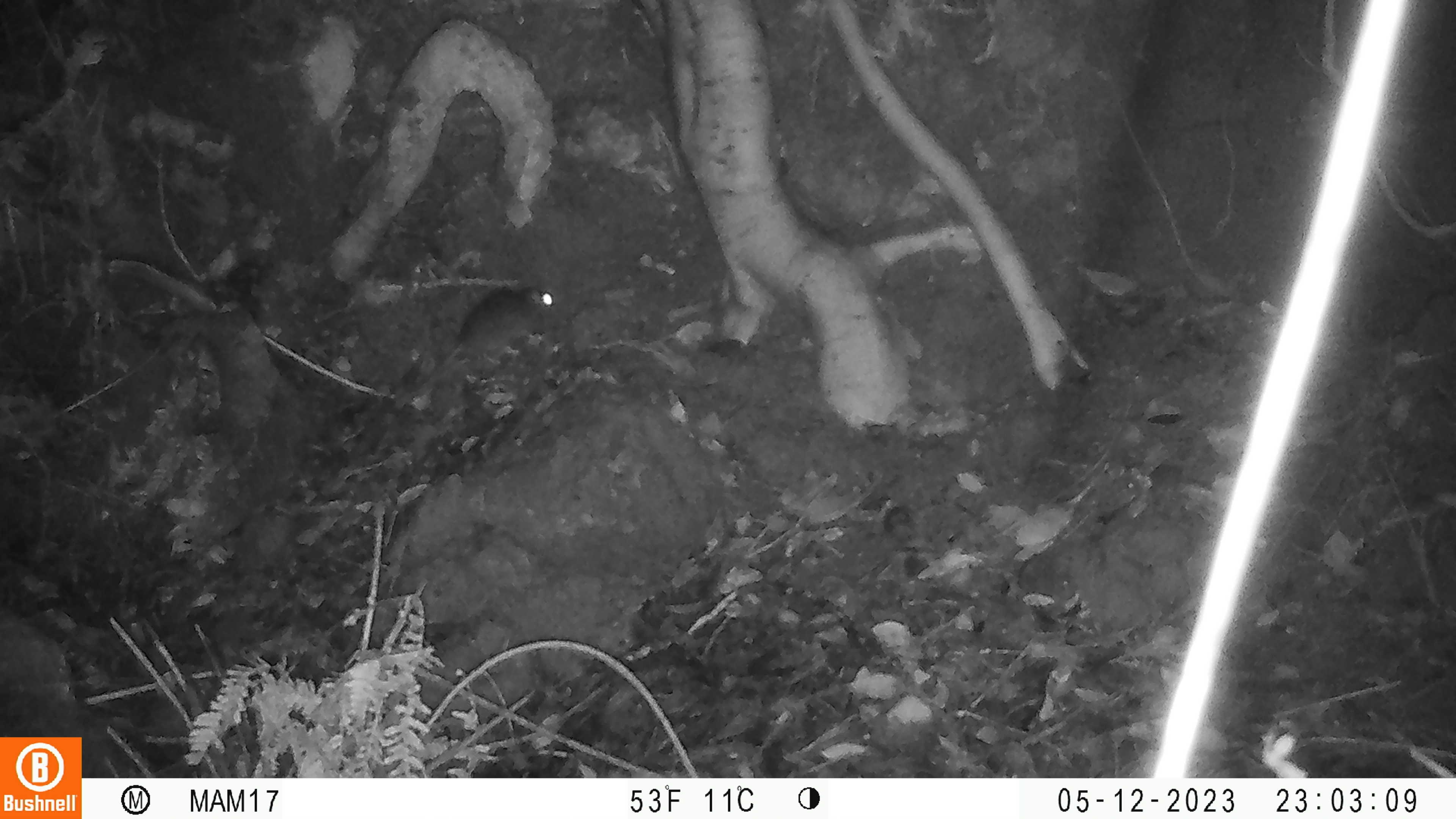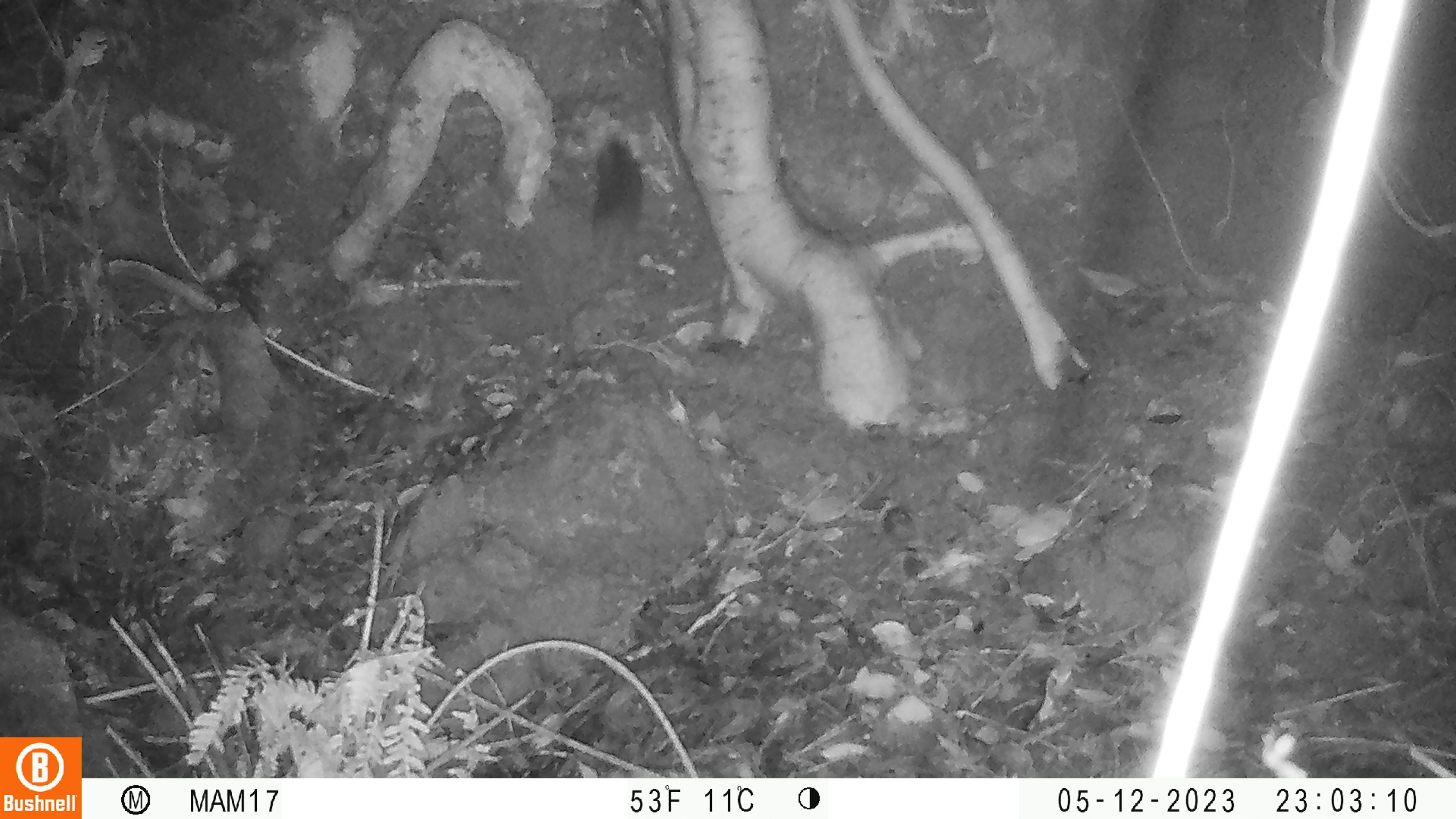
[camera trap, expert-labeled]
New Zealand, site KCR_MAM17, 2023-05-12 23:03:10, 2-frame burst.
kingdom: Animalia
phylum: Chordata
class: Mammalia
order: Rodentia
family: Muridae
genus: Rattus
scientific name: Rattus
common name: rat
Rat (Rattus).